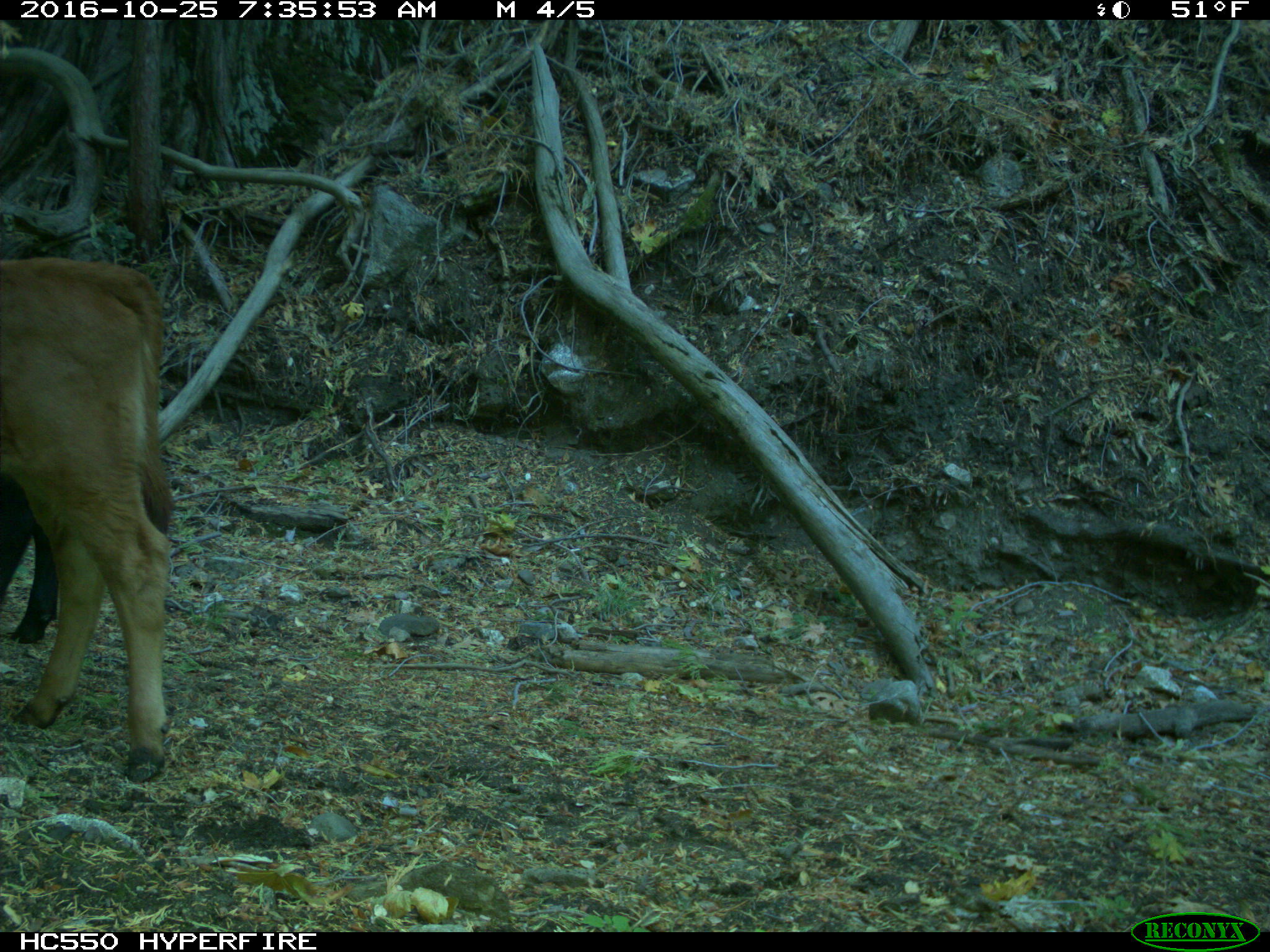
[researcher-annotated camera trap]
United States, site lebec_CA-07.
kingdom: Animalia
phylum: Chordata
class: Mammalia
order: Artiodactyla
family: Bovidae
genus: Bos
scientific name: Bos taurus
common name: domestic cow